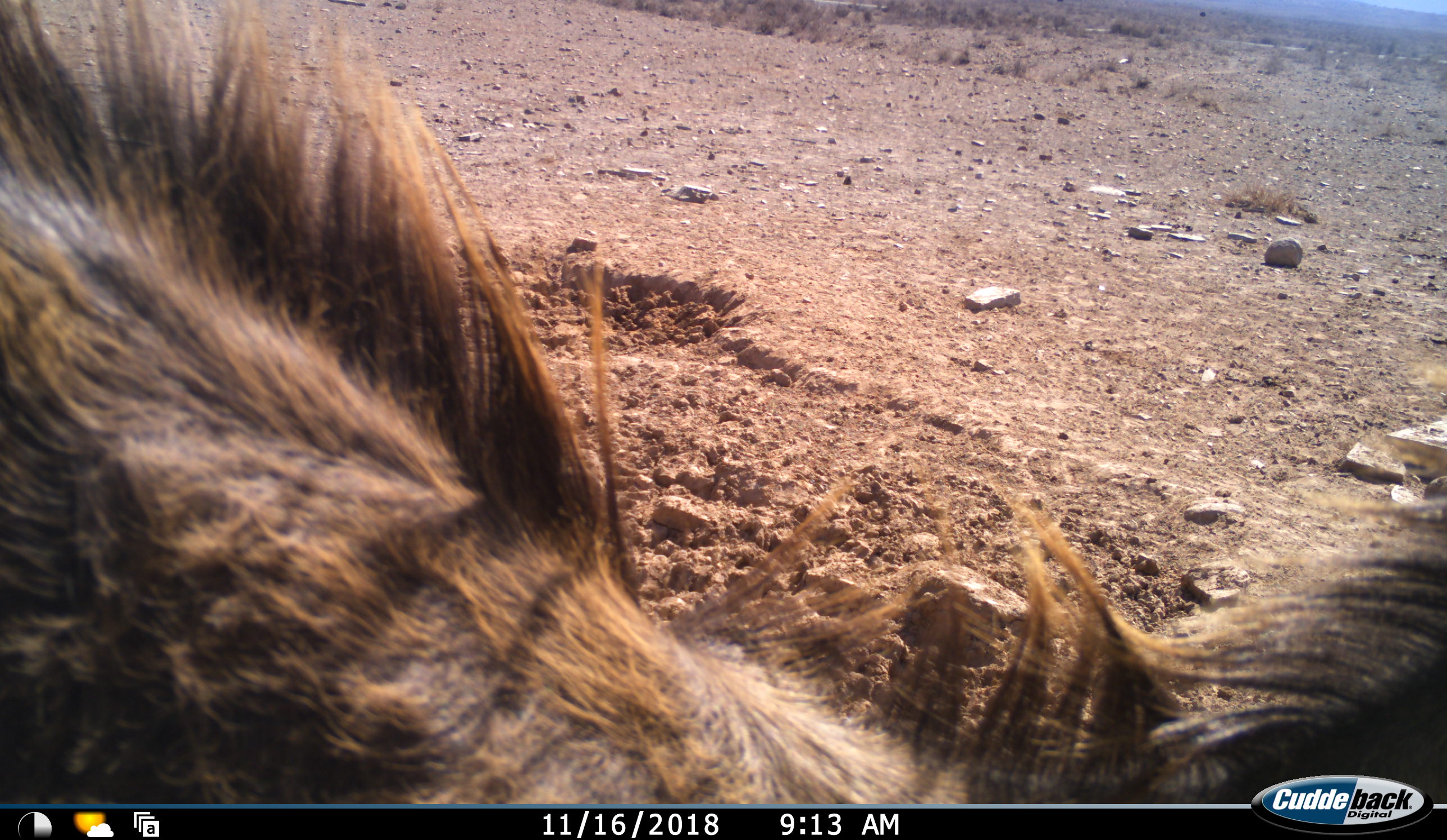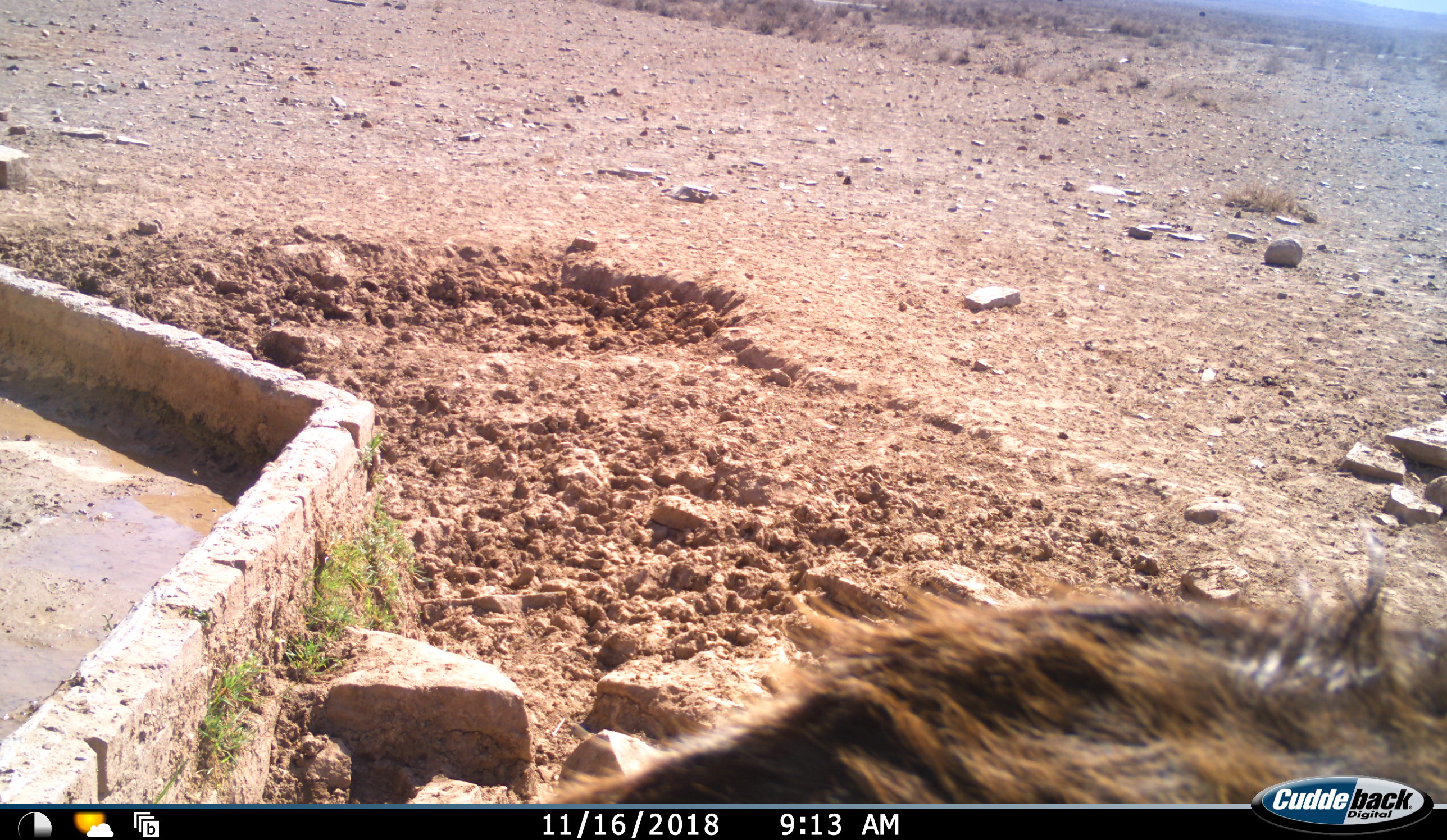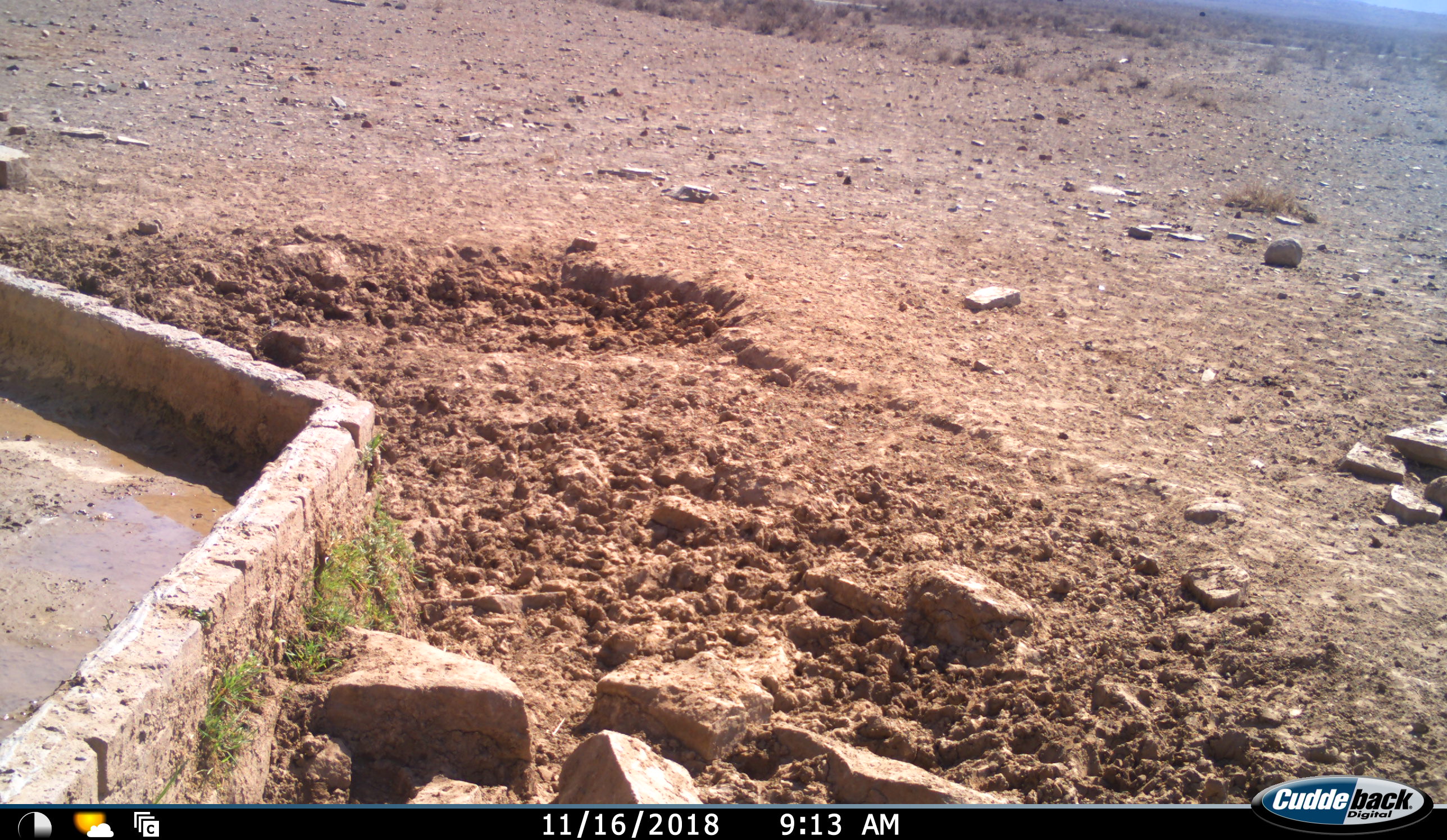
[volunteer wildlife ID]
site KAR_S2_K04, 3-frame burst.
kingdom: Animalia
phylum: Chordata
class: Mammalia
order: Artiodactyla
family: Bovidae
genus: Tragelaphus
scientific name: Tragelaphus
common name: kudu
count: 1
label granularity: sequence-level